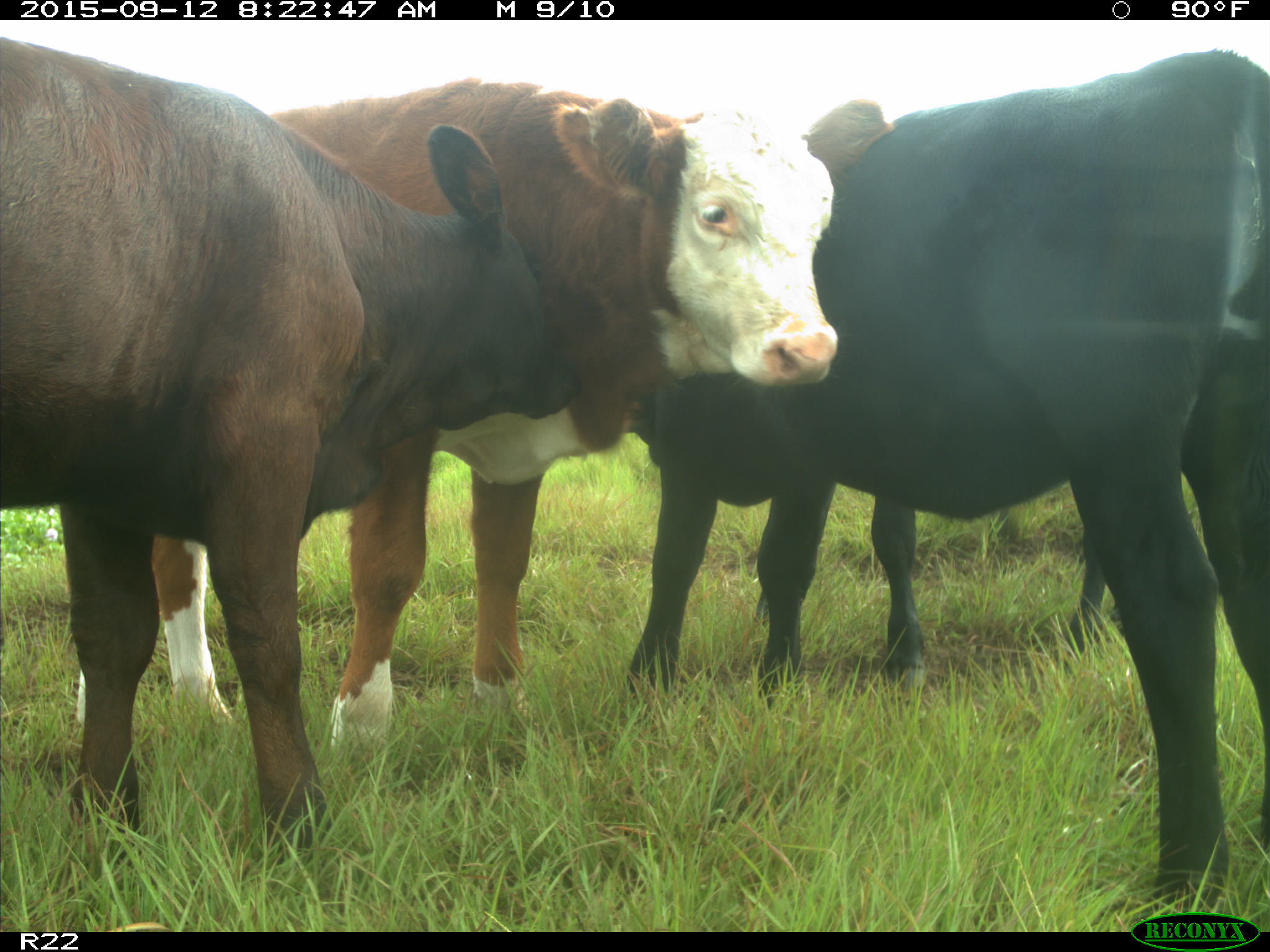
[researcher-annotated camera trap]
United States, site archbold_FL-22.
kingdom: Animalia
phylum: Chordata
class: Mammalia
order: Artiodactyla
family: Bovidae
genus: Bos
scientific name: Bos taurus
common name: domestic cow